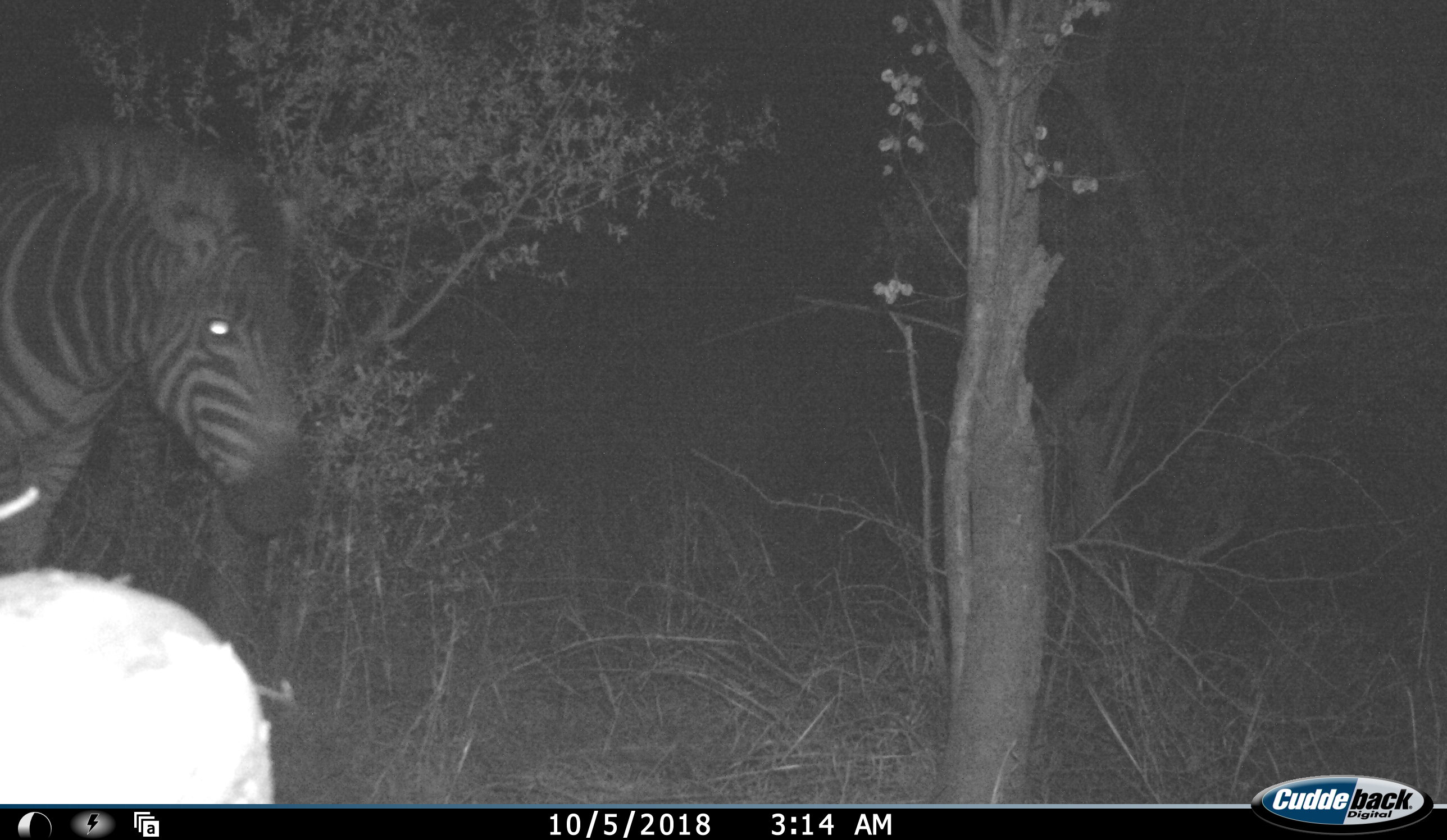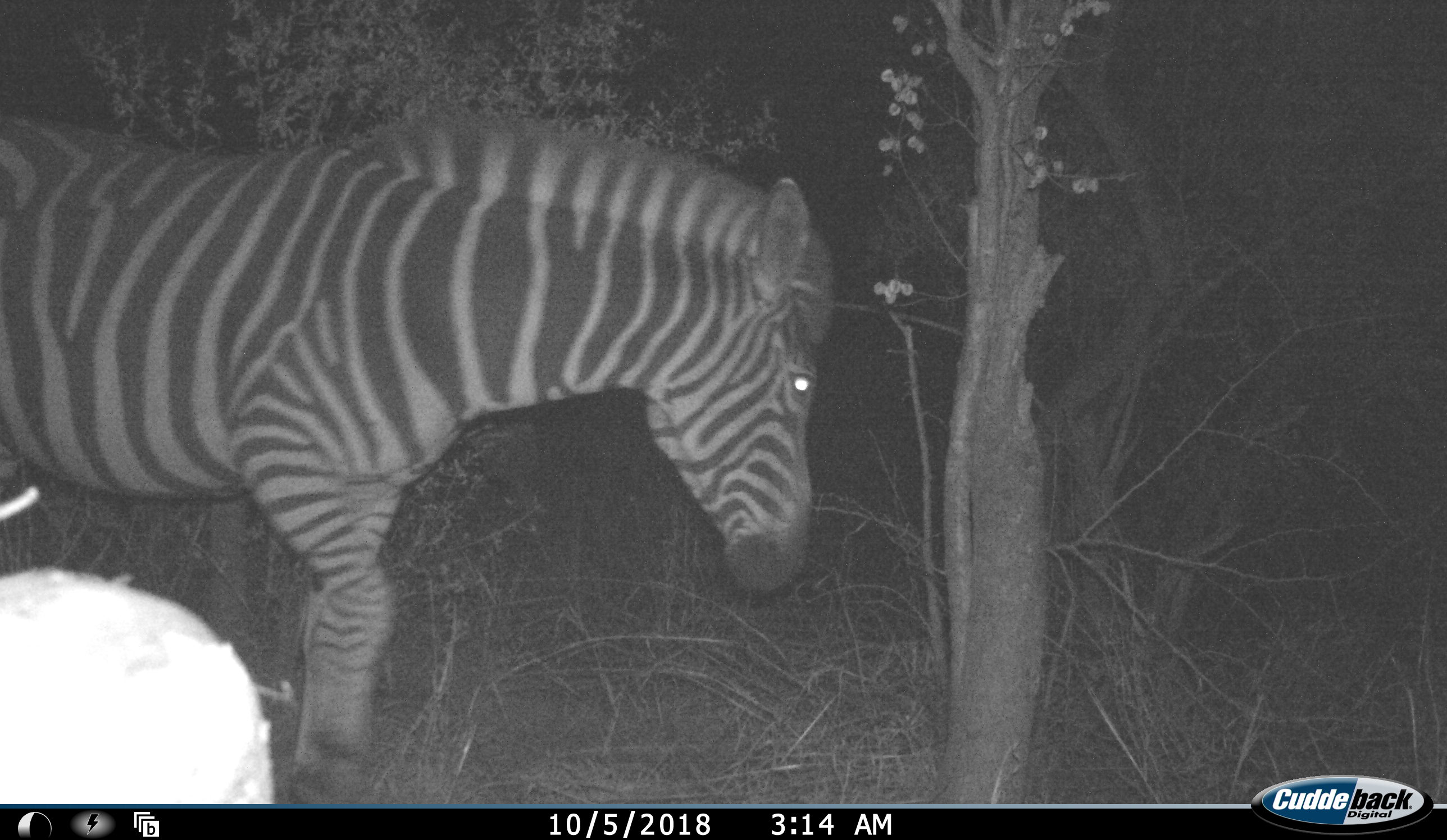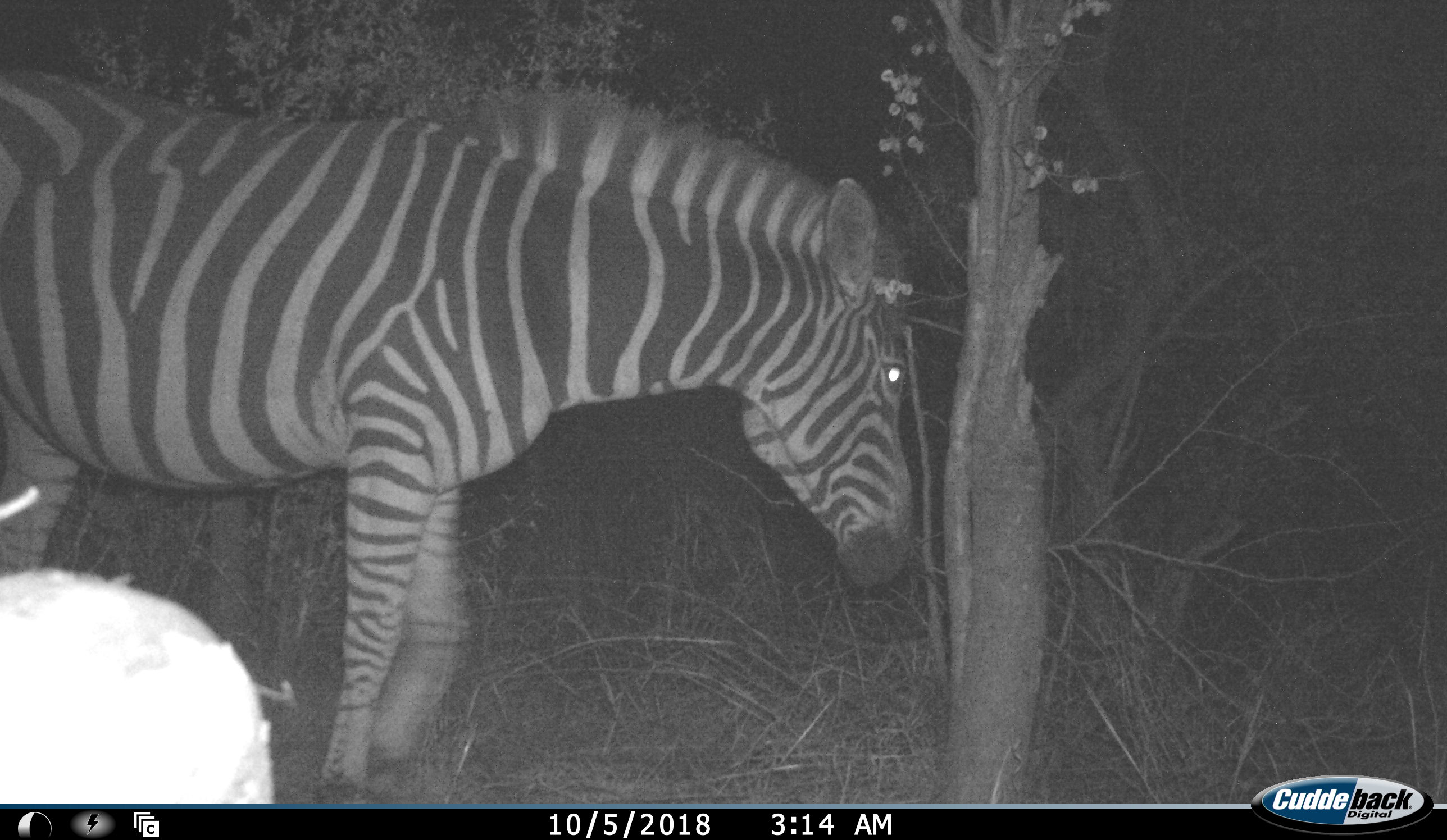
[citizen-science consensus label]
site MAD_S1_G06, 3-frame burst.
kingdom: Animalia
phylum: Chordata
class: Mammalia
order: Perissodactyla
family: Equidae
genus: Equus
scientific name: Equus quagga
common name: plains zebra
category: zebraplains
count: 1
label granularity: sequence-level